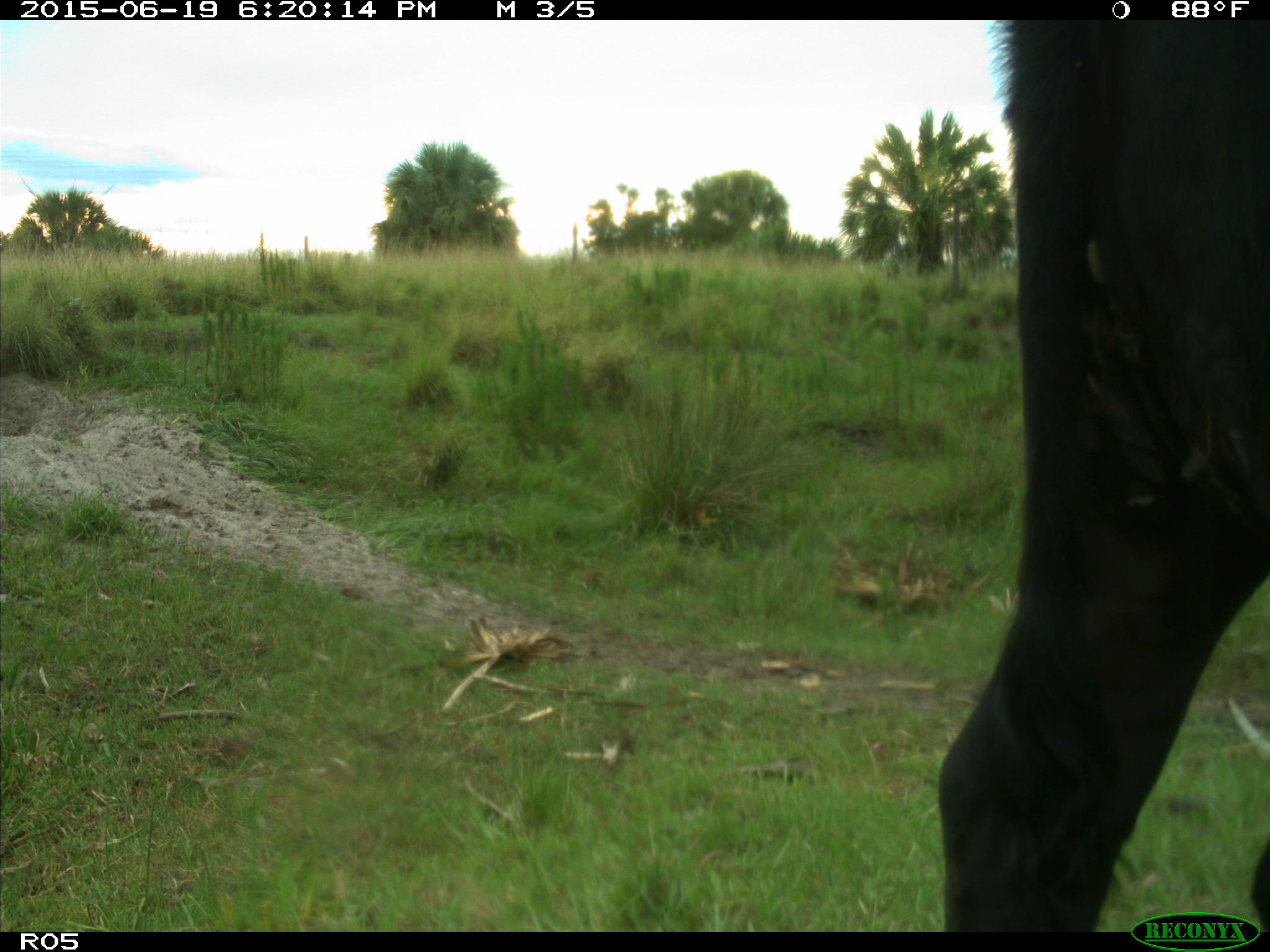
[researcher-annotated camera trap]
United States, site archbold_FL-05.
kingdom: Animalia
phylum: Chordata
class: Mammalia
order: Artiodactyla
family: Bovidae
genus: Bos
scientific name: Bos taurus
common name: domestic cow